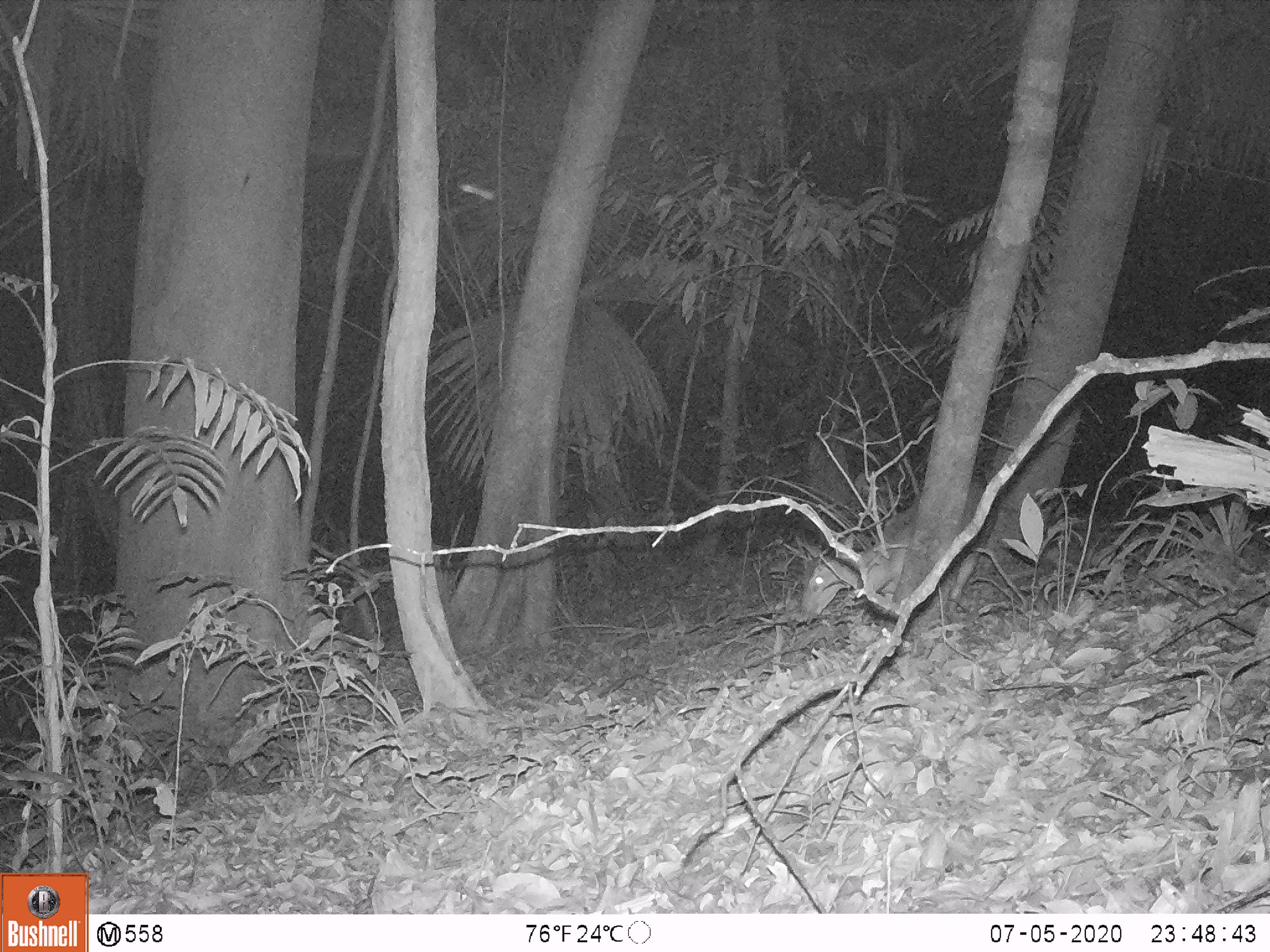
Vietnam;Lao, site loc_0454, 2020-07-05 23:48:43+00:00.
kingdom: Animalia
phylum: Chordata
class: Mammalia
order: Artiodactyla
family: Cervidae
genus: Muntiacus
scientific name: Muntiacus vuquangensis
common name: large-antlered muntjac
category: large antlered muntjac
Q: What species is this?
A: Large antlered muntjac (large-antlered muntjac) (Muntiacus vuquangensis).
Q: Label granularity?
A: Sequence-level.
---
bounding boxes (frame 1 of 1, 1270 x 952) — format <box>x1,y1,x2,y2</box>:
large antlered muntjac: <box>801,477,998,624</box>